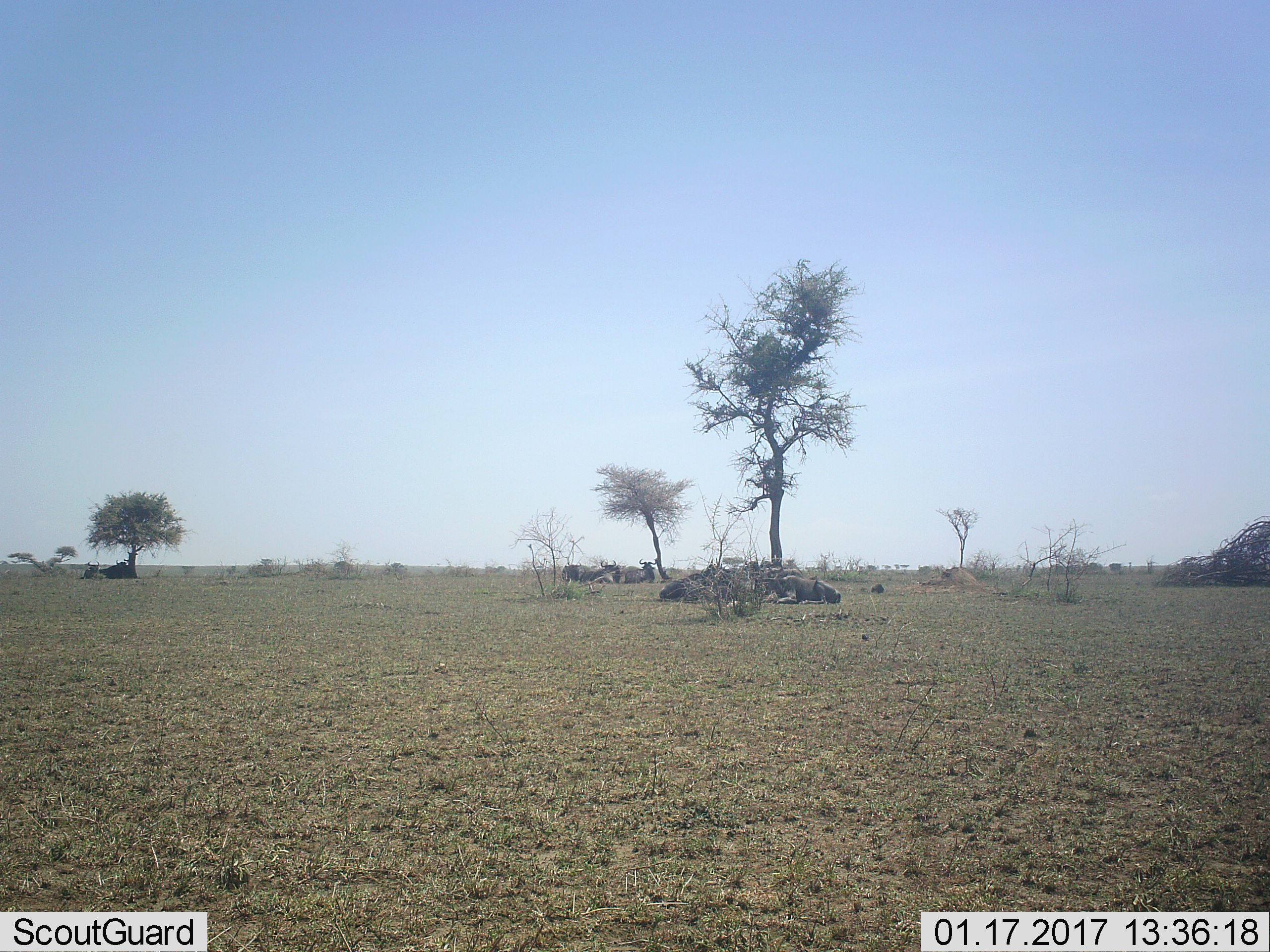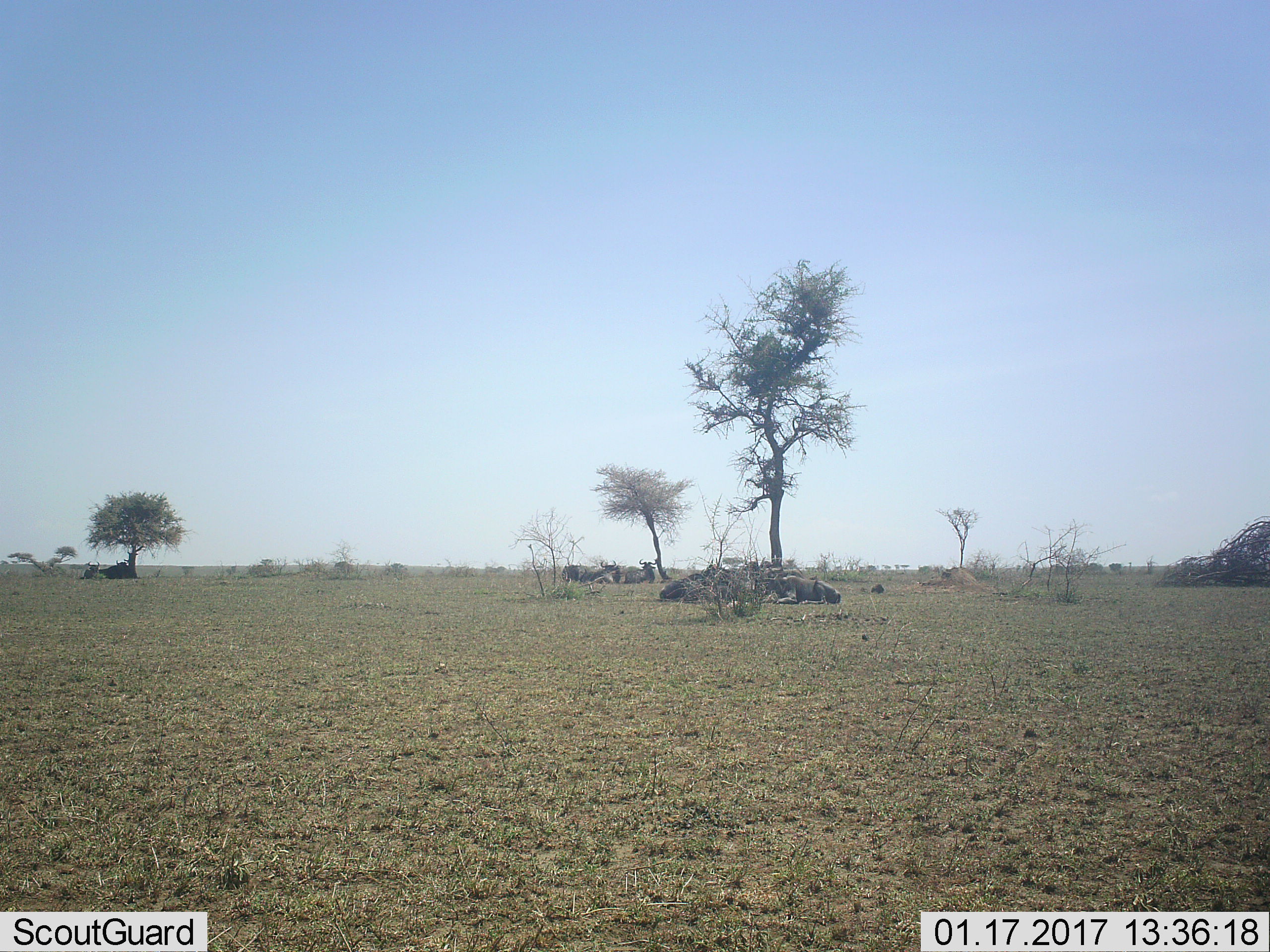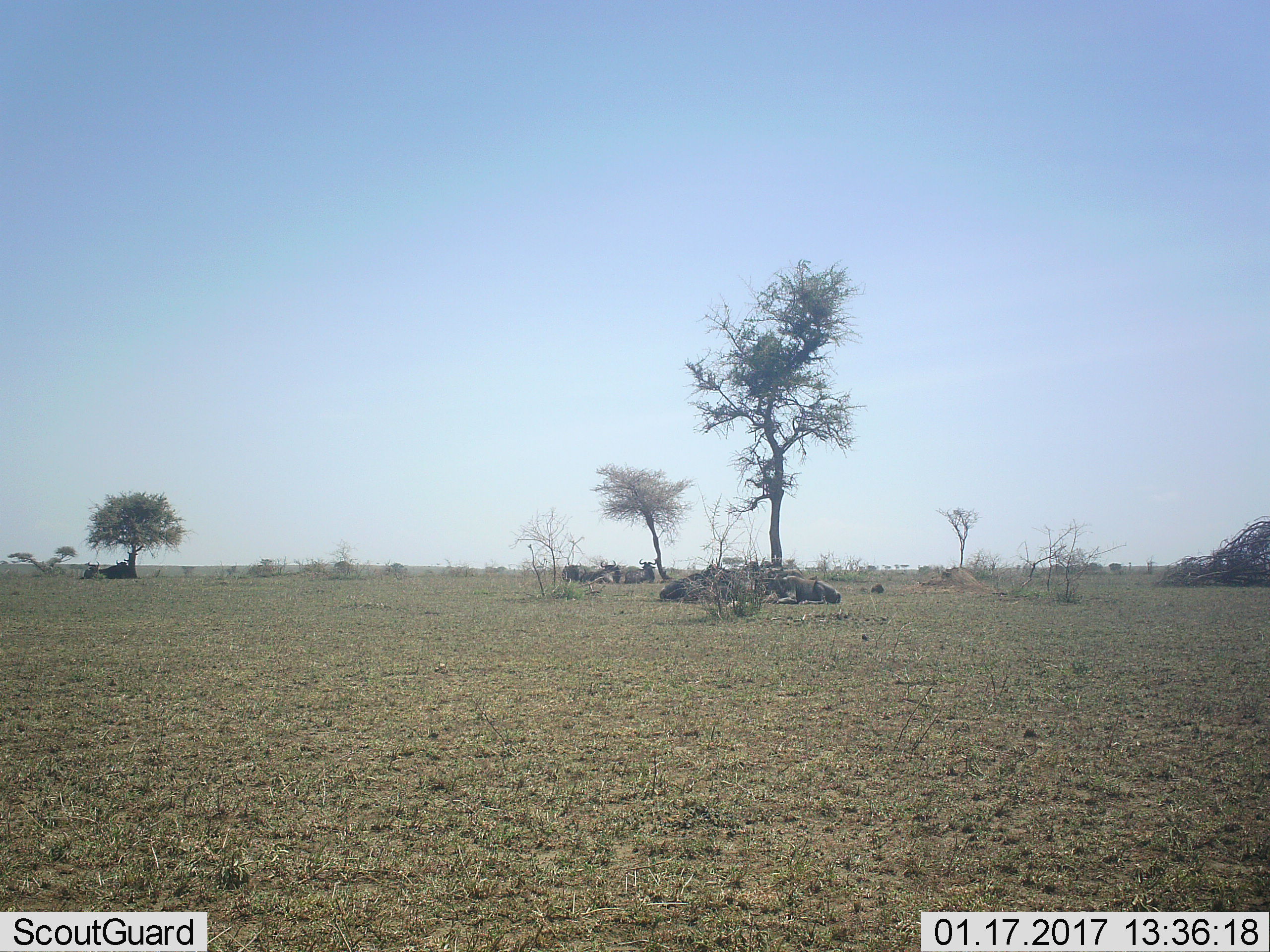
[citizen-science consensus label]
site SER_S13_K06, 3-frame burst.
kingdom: Animalia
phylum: Chordata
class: Mammalia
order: Artiodactyla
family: Bovidae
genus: Connochaetes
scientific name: Connochaetes taurinus taurinus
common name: blue wildebeest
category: wildebeestblue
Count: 11-50.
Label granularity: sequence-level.